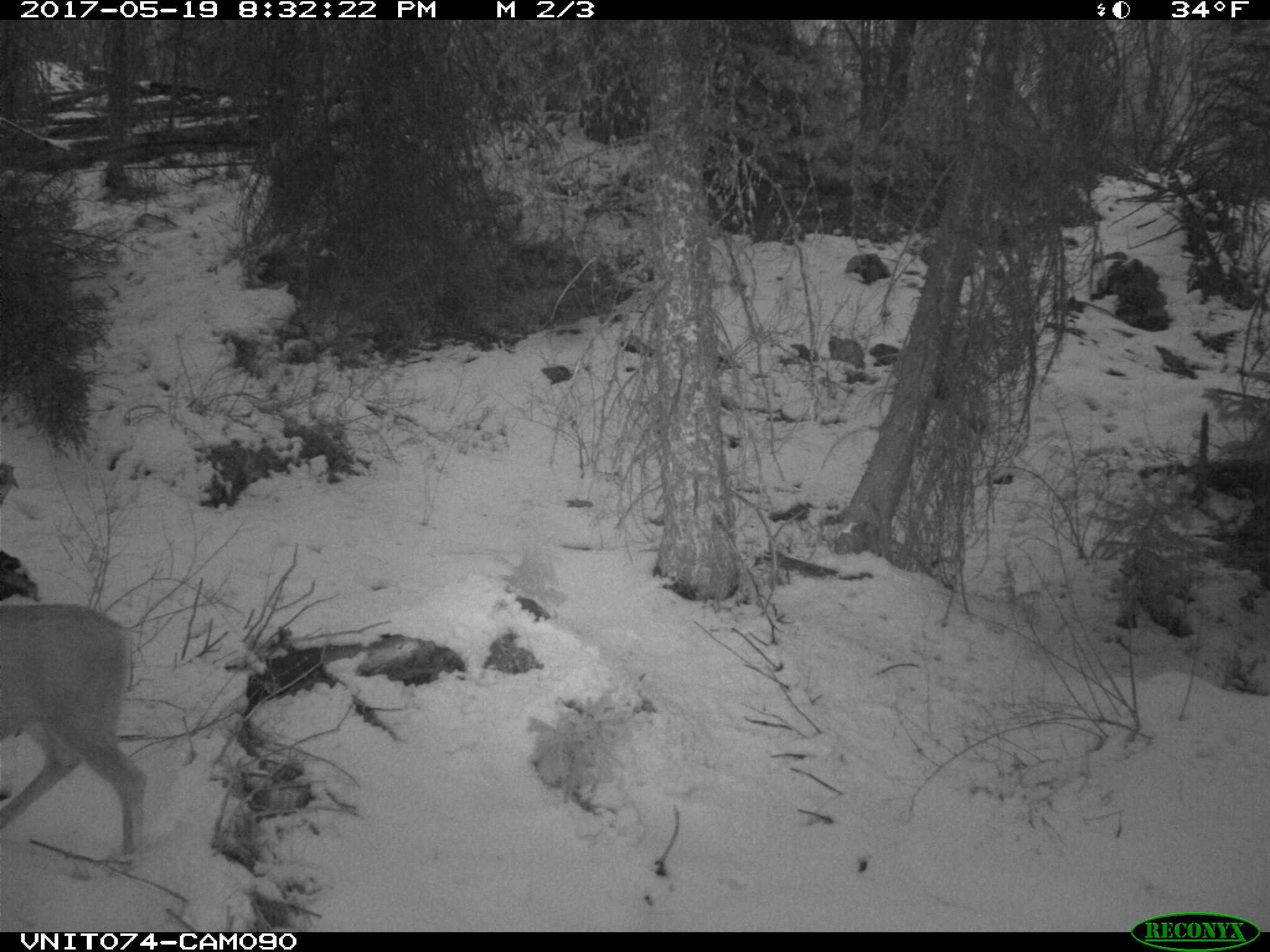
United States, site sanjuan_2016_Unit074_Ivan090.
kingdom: Animalia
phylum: Chordata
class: Mammalia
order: Artiodactyla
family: Cervidae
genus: Odocoileus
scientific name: Odocoileus hemionus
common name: mule deer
Odocoileus hemionus (mule deer).